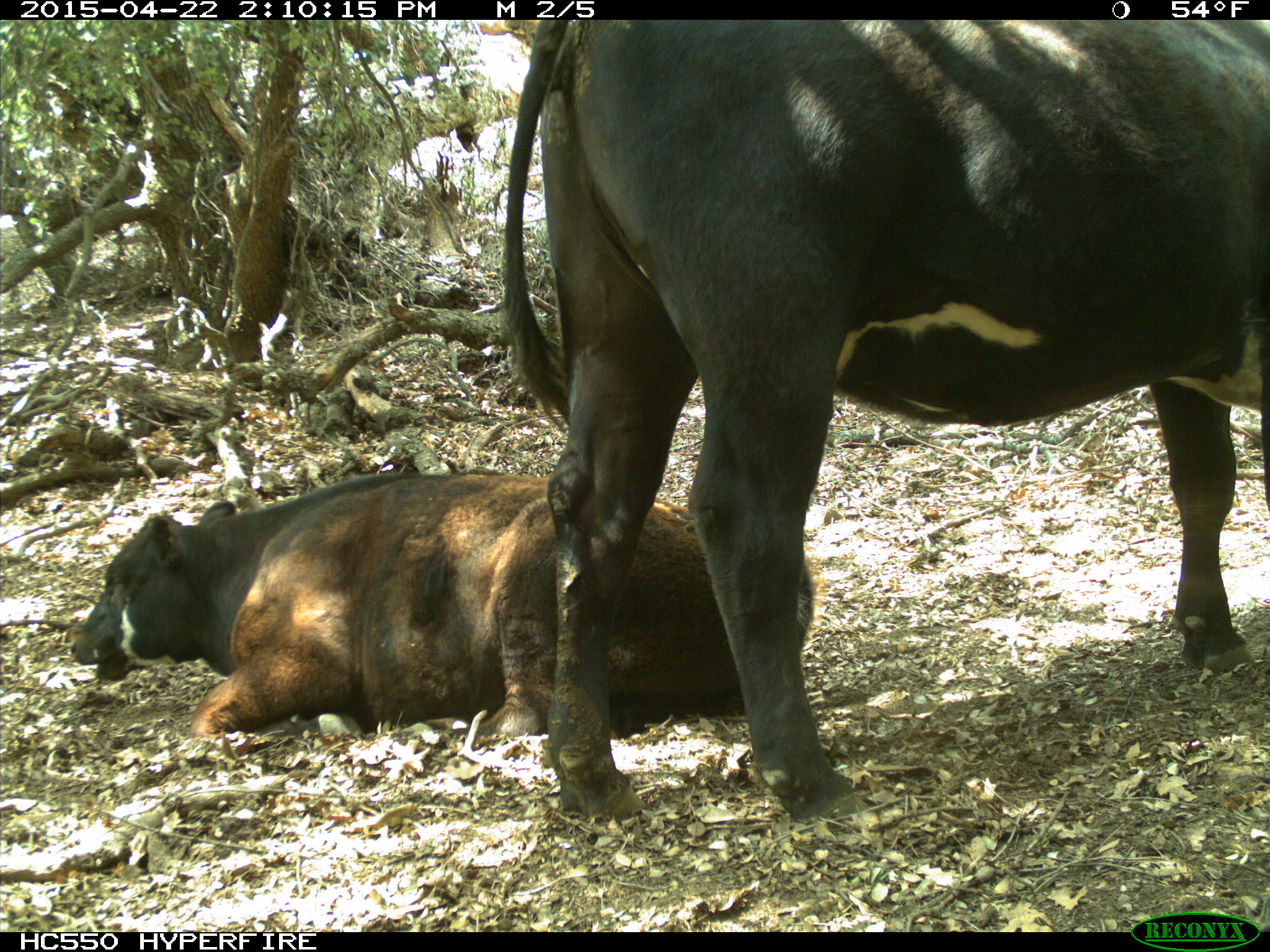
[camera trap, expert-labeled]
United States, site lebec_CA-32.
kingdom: Animalia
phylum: Chordata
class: Mammalia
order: Artiodactyla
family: Bovidae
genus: Bos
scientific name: Bos taurus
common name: domestic cow